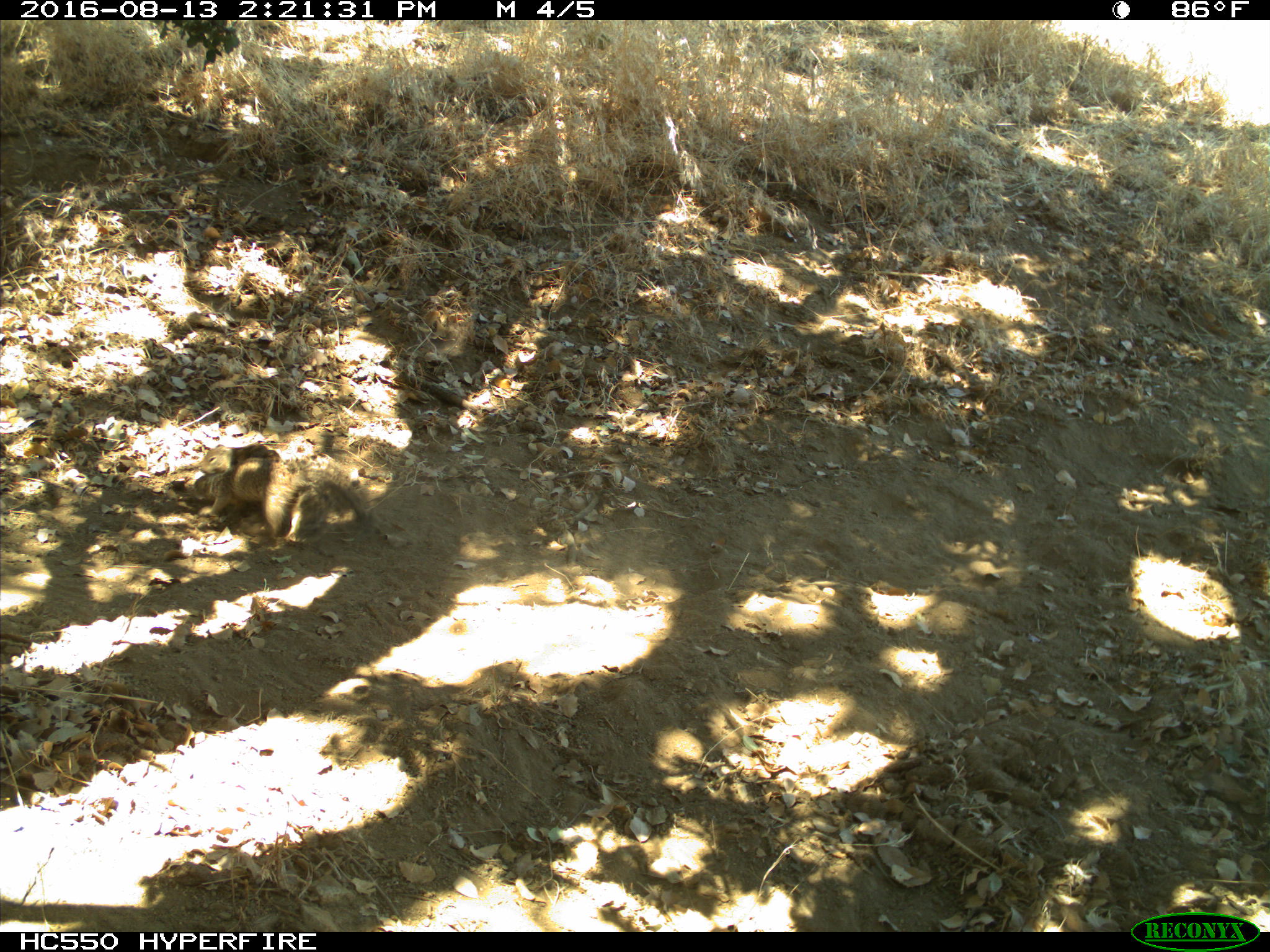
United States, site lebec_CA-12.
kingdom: Animalia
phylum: Chordata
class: Mammalia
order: Rodentia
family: Sciuridae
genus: Otospermophilus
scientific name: Otospermophilus beecheyi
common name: california ground squirrel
Otospermophilus beecheyi (california ground squirrel).